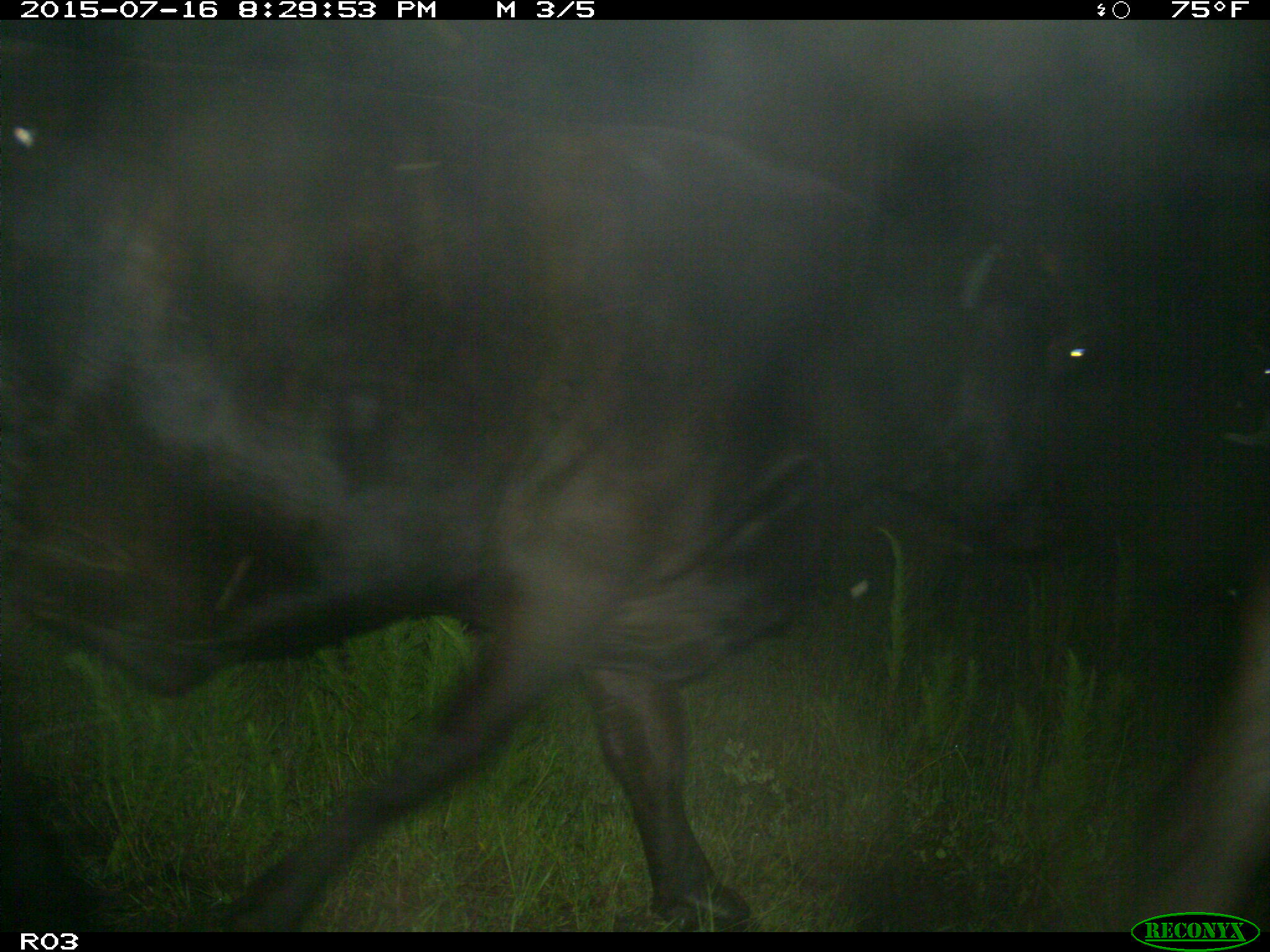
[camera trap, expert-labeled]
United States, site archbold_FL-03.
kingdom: Animalia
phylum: Chordata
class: Mammalia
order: Artiodactyla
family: Bovidae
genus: Bos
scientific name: Bos taurus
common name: domestic cow